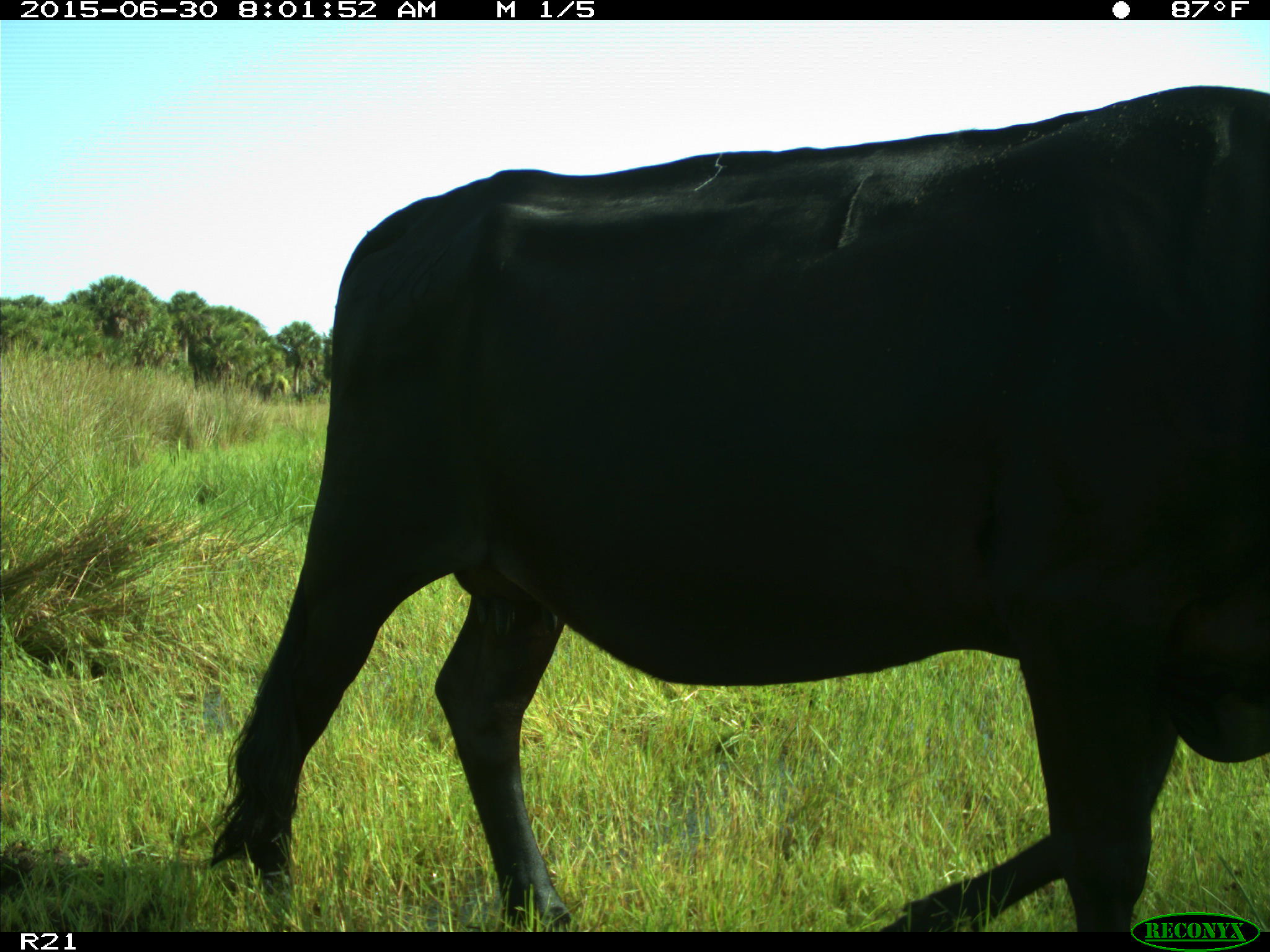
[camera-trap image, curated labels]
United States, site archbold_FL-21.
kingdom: Animalia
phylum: Chordata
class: Mammalia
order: Artiodactyla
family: Bovidae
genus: Bos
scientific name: Bos taurus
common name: domestic cow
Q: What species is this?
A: Bos taurus (domestic cow).